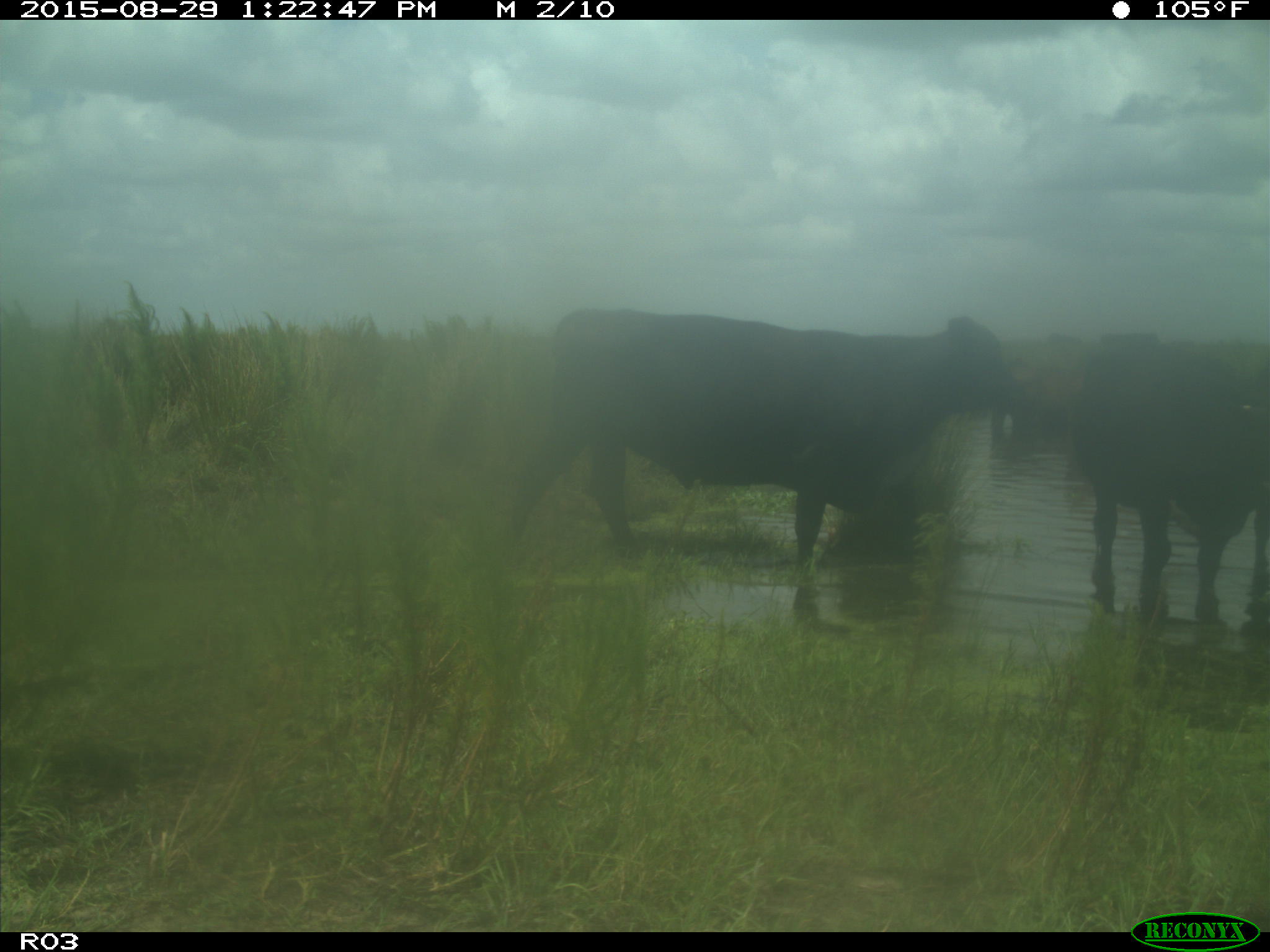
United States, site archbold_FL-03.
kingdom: Animalia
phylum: Chordata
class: Mammalia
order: Artiodactyla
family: Bovidae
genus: Bos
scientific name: Bos taurus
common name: domestic cow